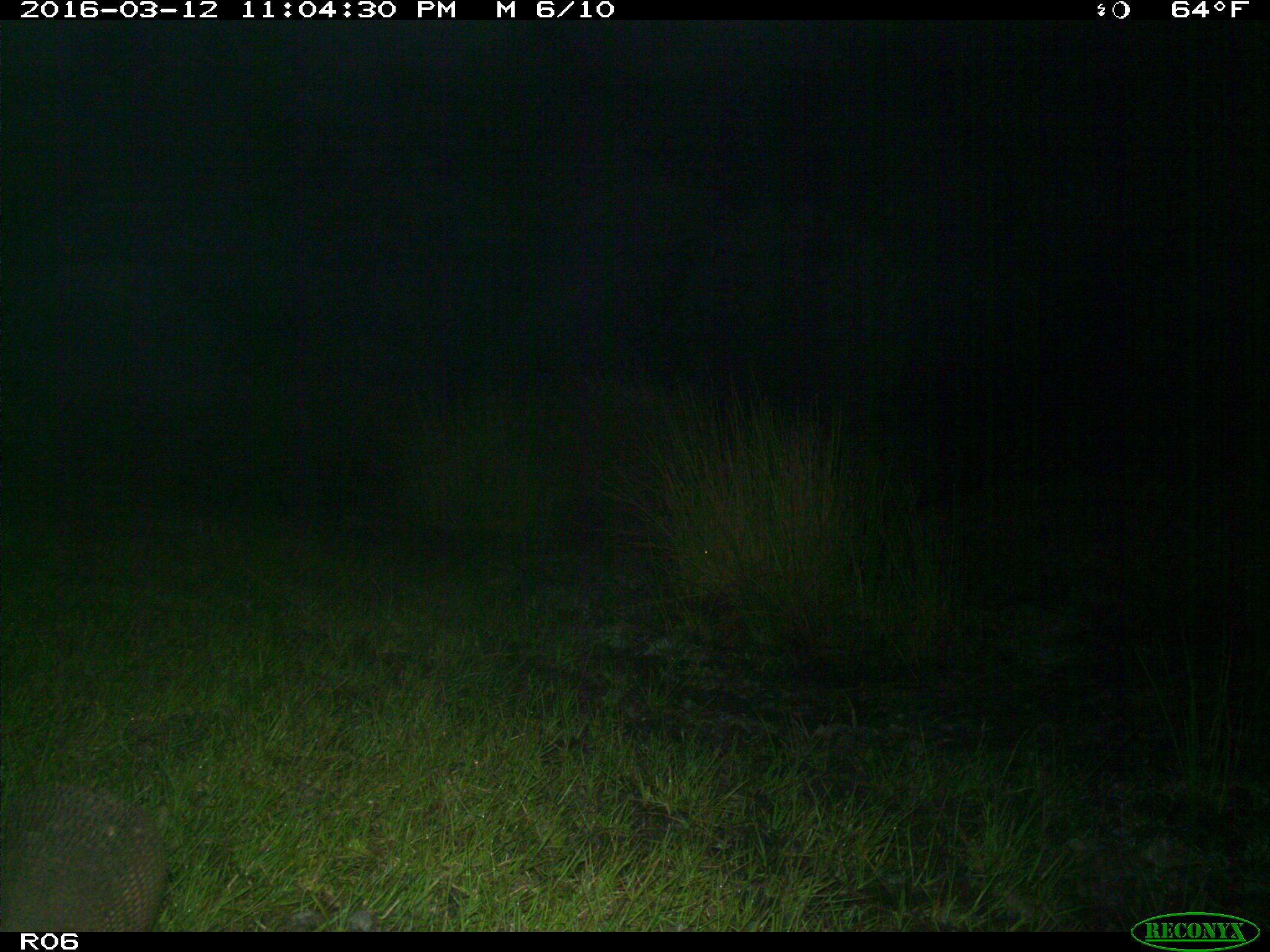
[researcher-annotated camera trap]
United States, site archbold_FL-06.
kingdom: Animalia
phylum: Chordata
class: Mammalia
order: Cingulata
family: Dasypodidae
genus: Dasypus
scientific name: Dasypus novemcinctus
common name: nine-banded armadillo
Dasypus novemcinctus (nine-banded armadillo).